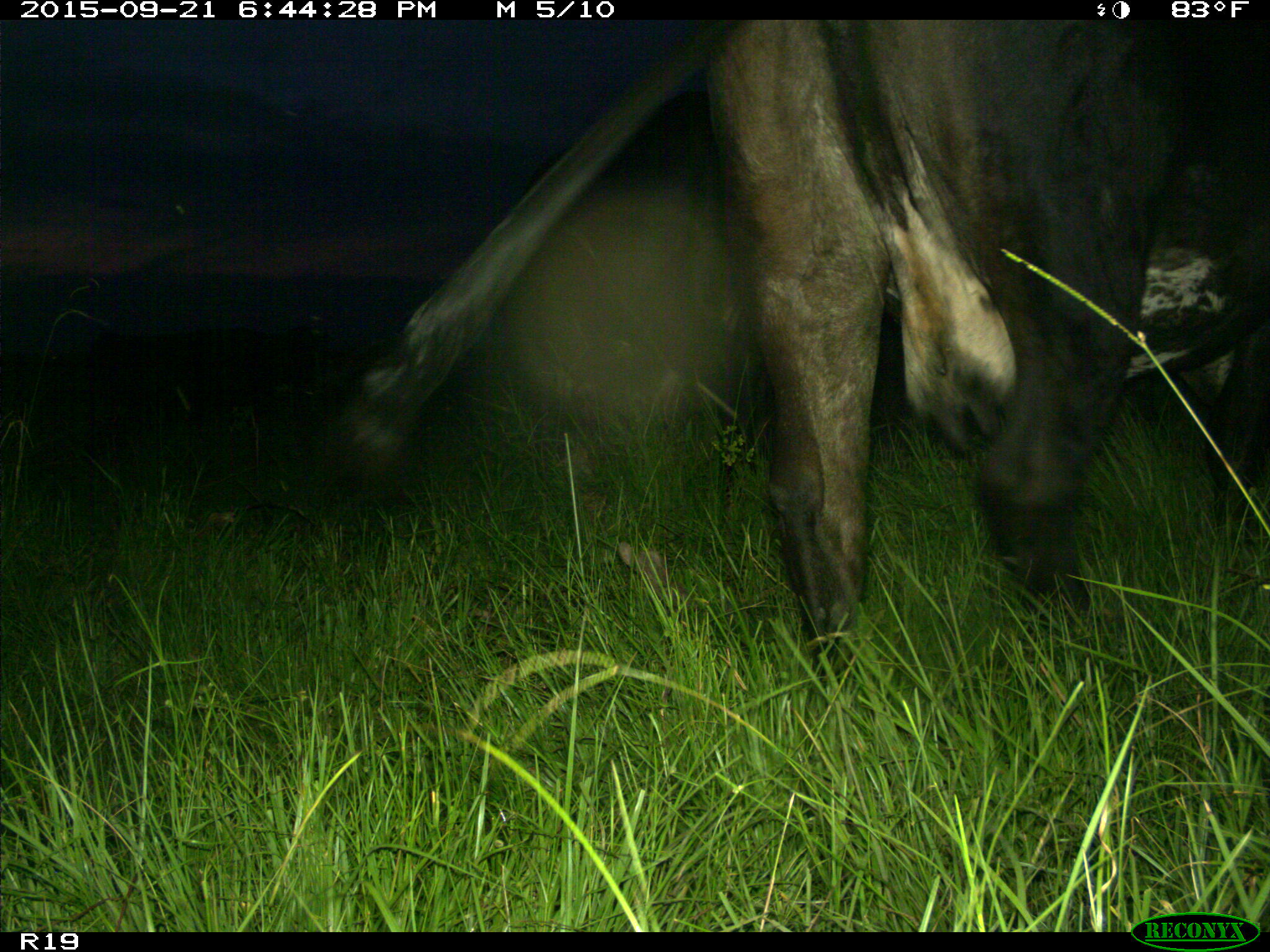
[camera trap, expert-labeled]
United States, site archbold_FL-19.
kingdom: Animalia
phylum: Chordata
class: Mammalia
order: Artiodactyla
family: Bovidae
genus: Bos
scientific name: Bos taurus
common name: domestic cow